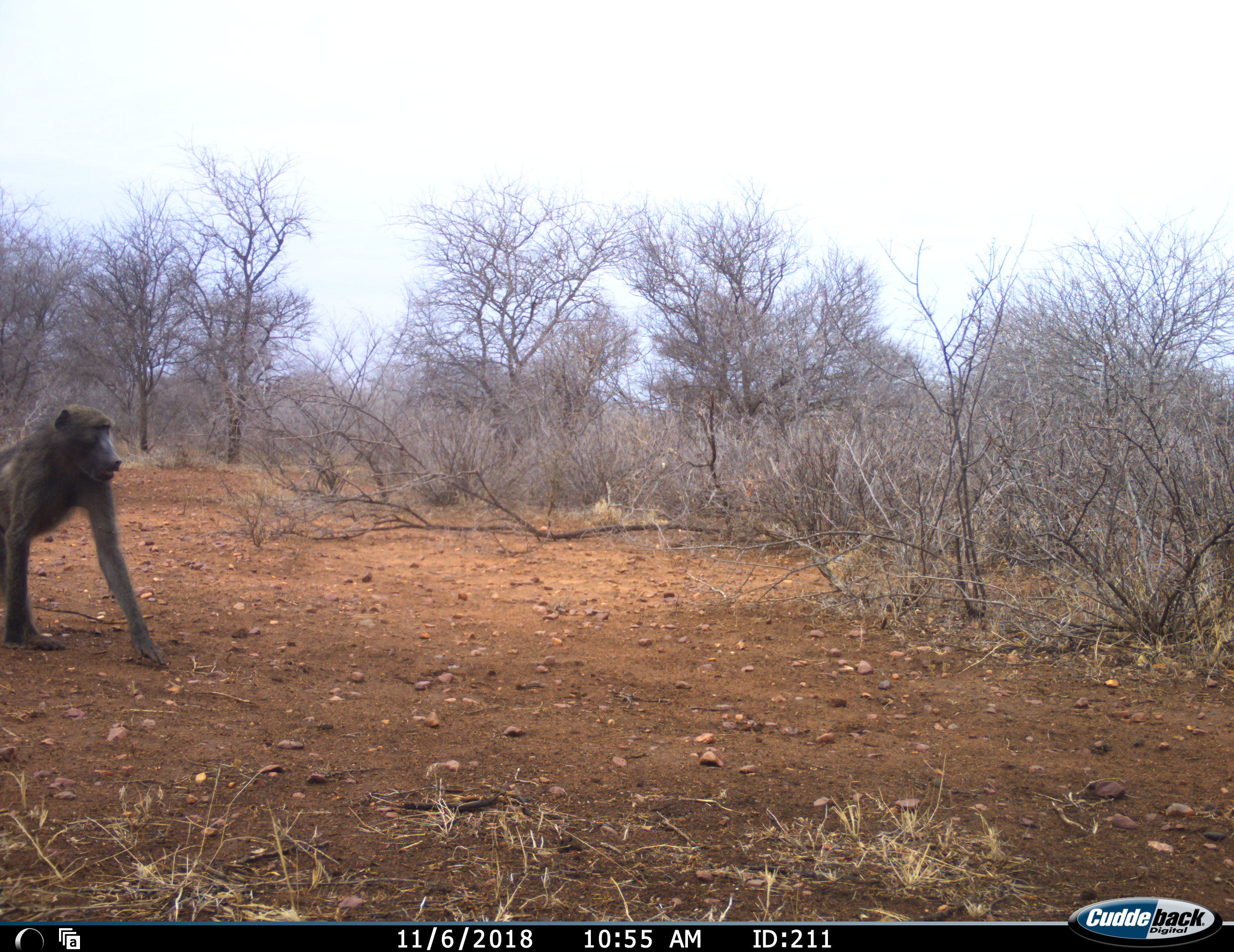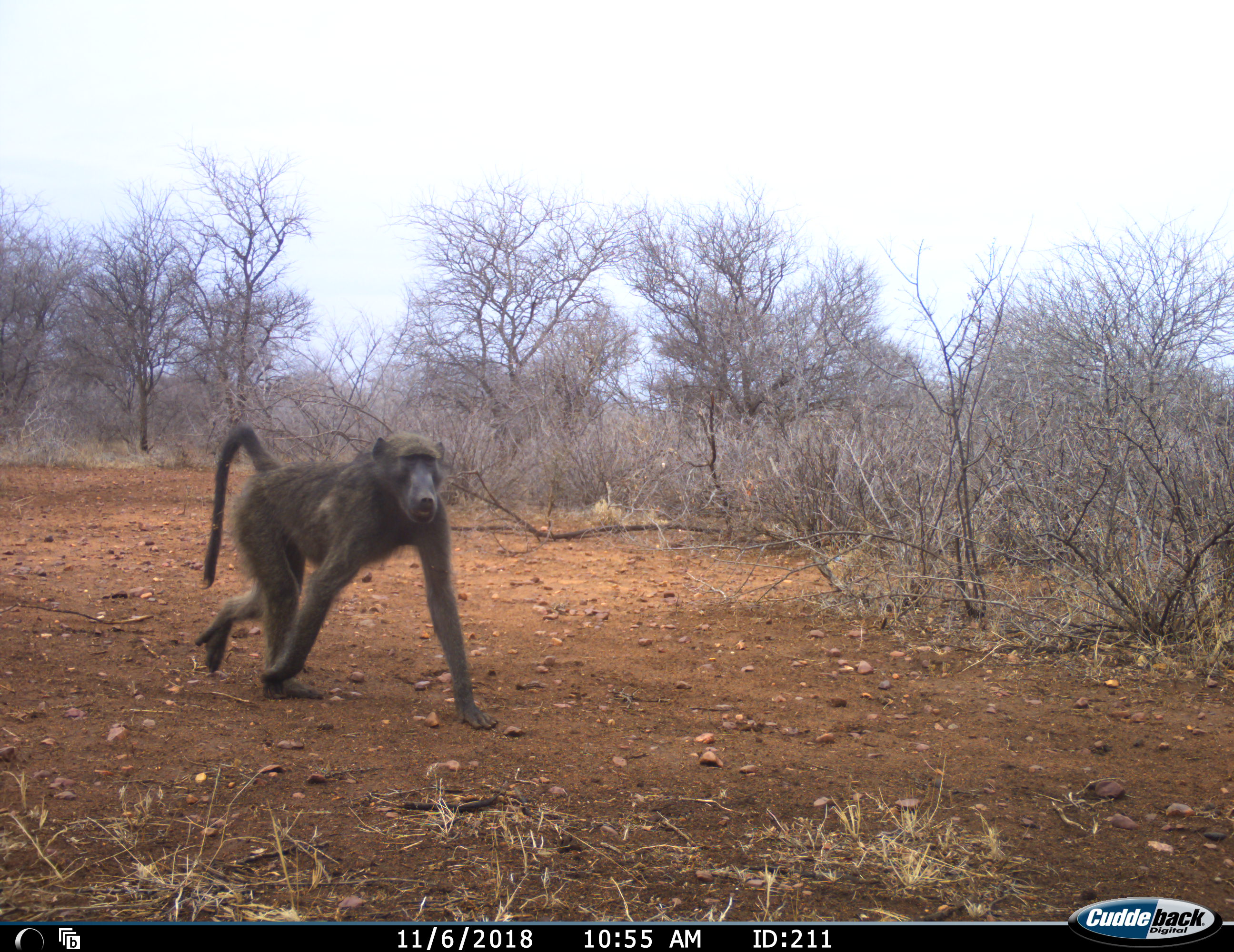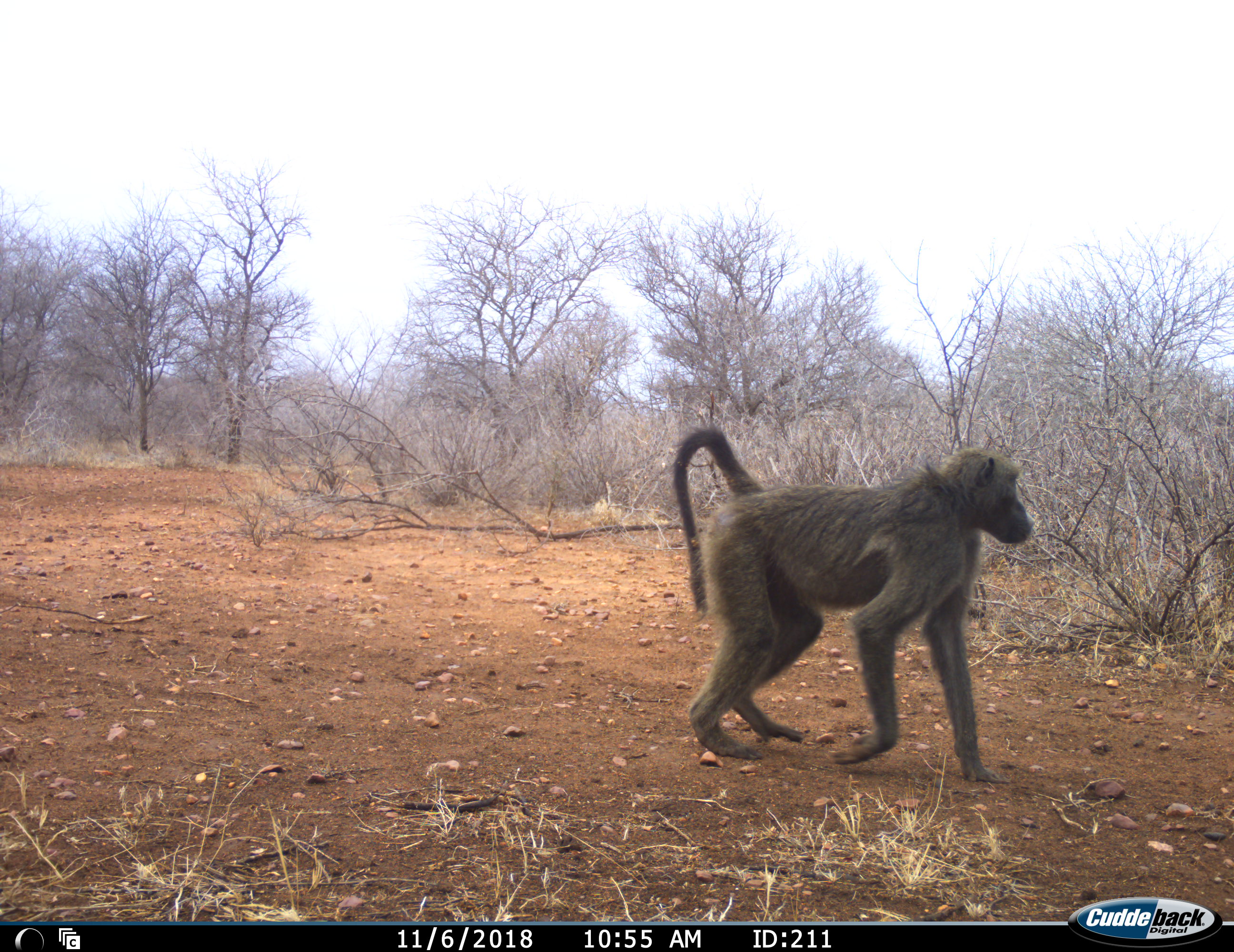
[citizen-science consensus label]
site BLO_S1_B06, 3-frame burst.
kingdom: Animalia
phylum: Chordata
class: Mammalia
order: Primates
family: Cercopithecidae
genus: Papio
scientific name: Papio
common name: baboon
Baboon (Papio), count 1. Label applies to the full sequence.